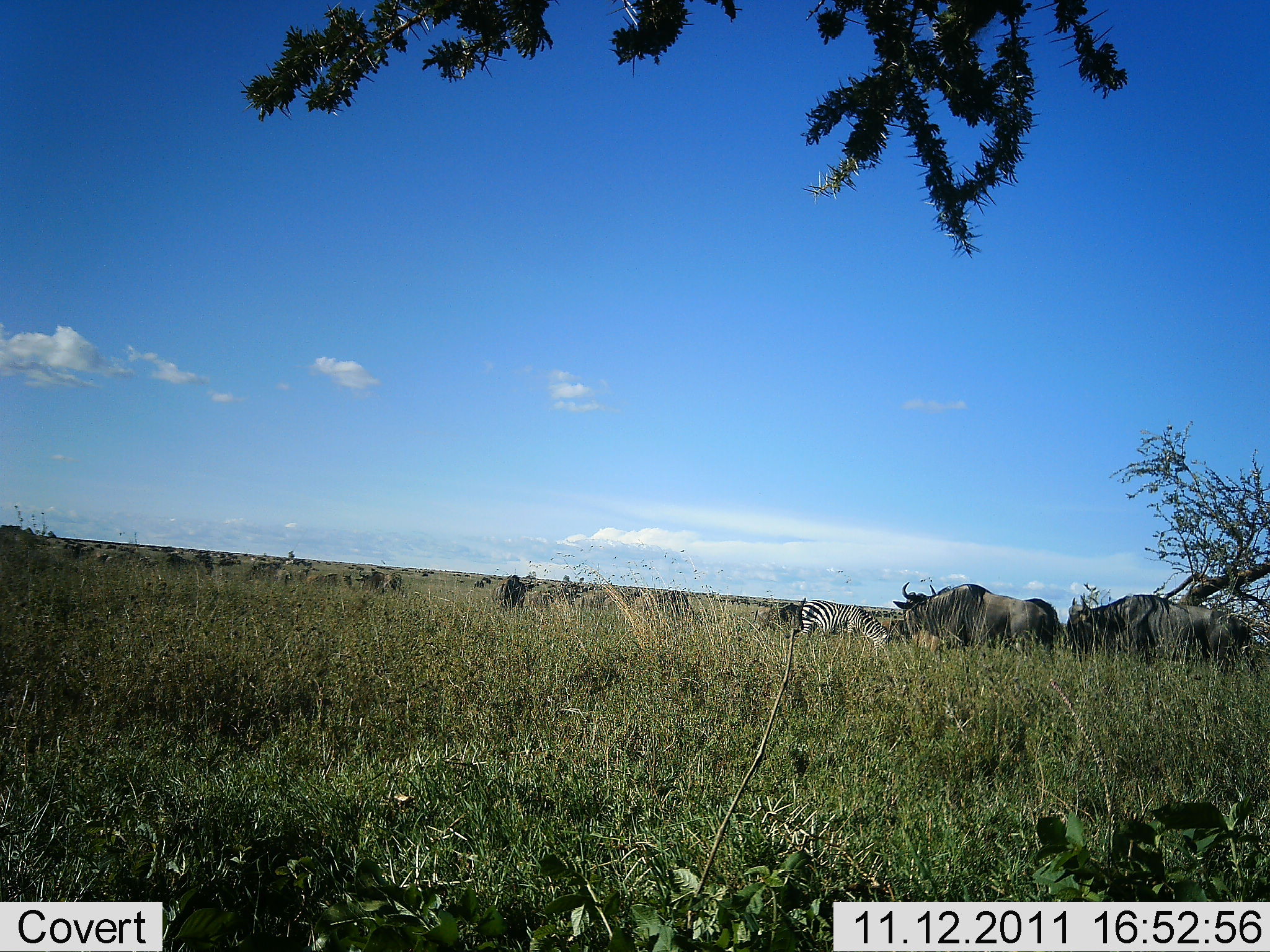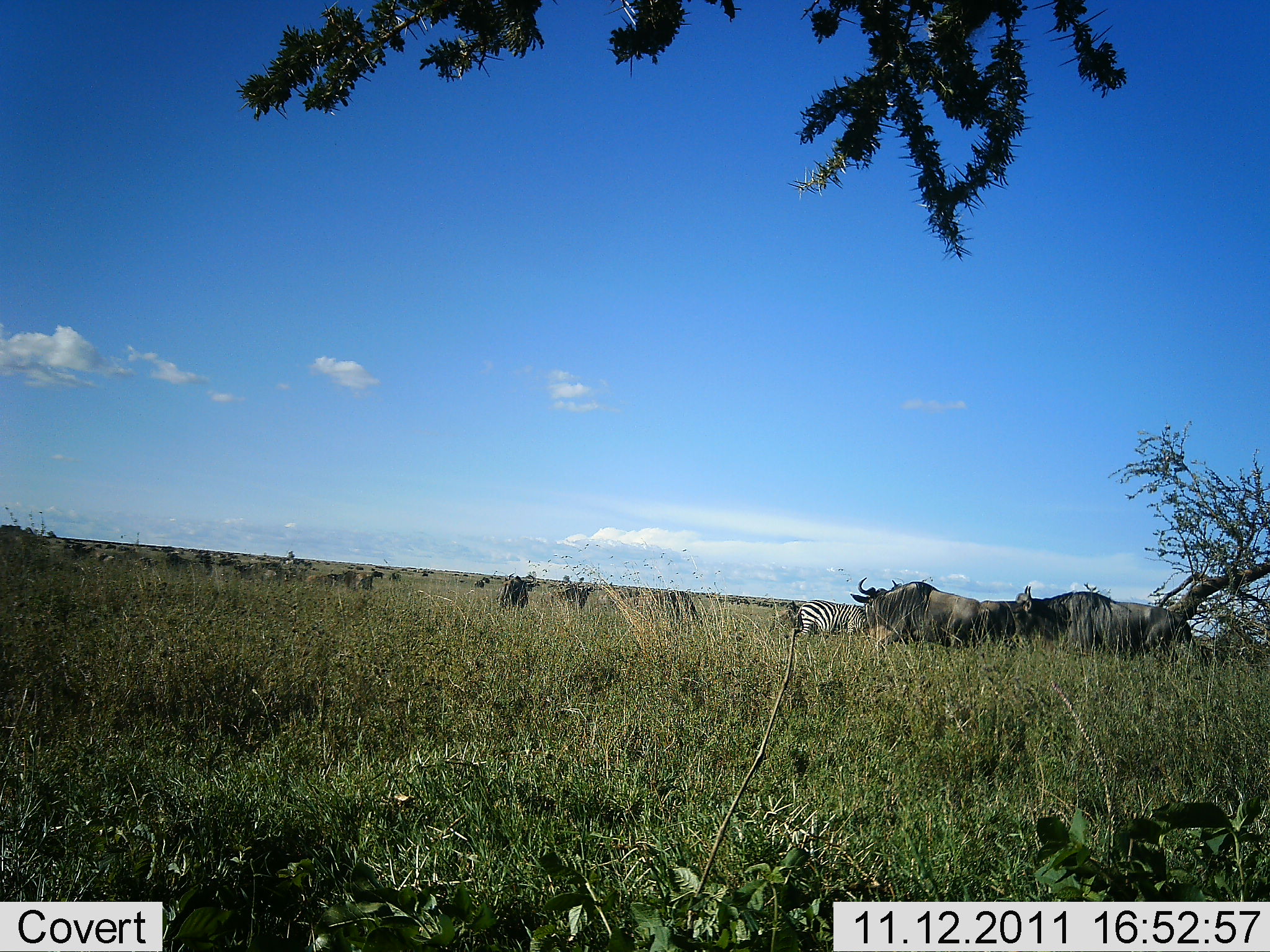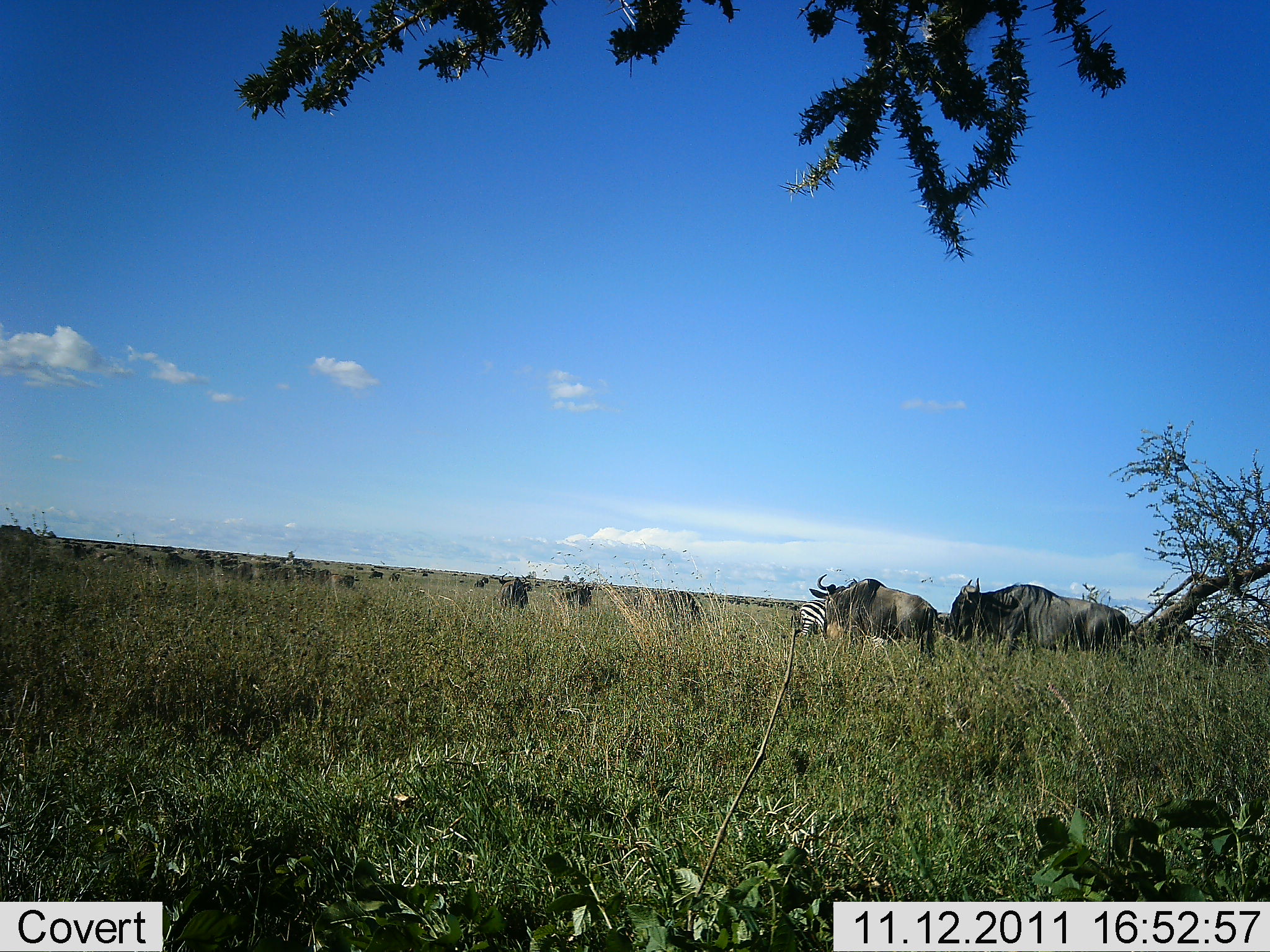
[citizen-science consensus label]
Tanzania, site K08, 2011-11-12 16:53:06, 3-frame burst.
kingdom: Animalia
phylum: Chordata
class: Mammalia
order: Artiodactyla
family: Bovidae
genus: Connochaetes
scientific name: Connochaetes taurinus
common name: blue wildebeest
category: wildebeest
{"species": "wildebeest (blue wildebeest) (Connochaetes taurinus)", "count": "11-50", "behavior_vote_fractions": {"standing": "28%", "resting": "6%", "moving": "78%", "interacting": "11%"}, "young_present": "6%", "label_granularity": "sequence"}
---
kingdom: Animalia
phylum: Chordata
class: Mammalia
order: Perissodactyla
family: Equidae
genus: Equus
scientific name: Equus quagga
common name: plains zebra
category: zebra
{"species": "zebra (plains zebra) (Equus quagga)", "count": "1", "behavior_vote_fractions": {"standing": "38%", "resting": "6%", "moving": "12%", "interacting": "12%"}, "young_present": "0%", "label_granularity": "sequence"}